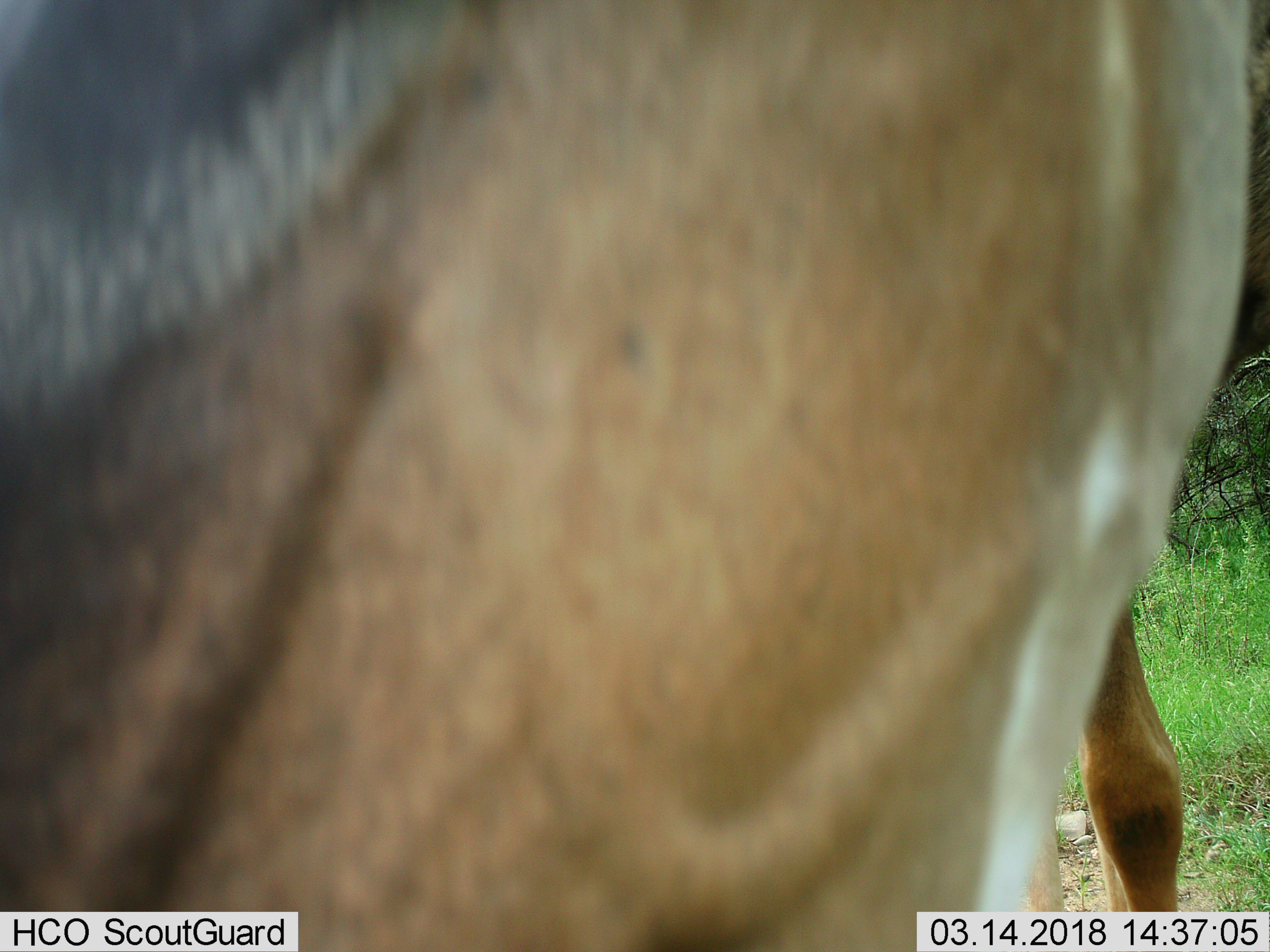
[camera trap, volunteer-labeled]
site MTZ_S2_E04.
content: unidentified animal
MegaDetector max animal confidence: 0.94